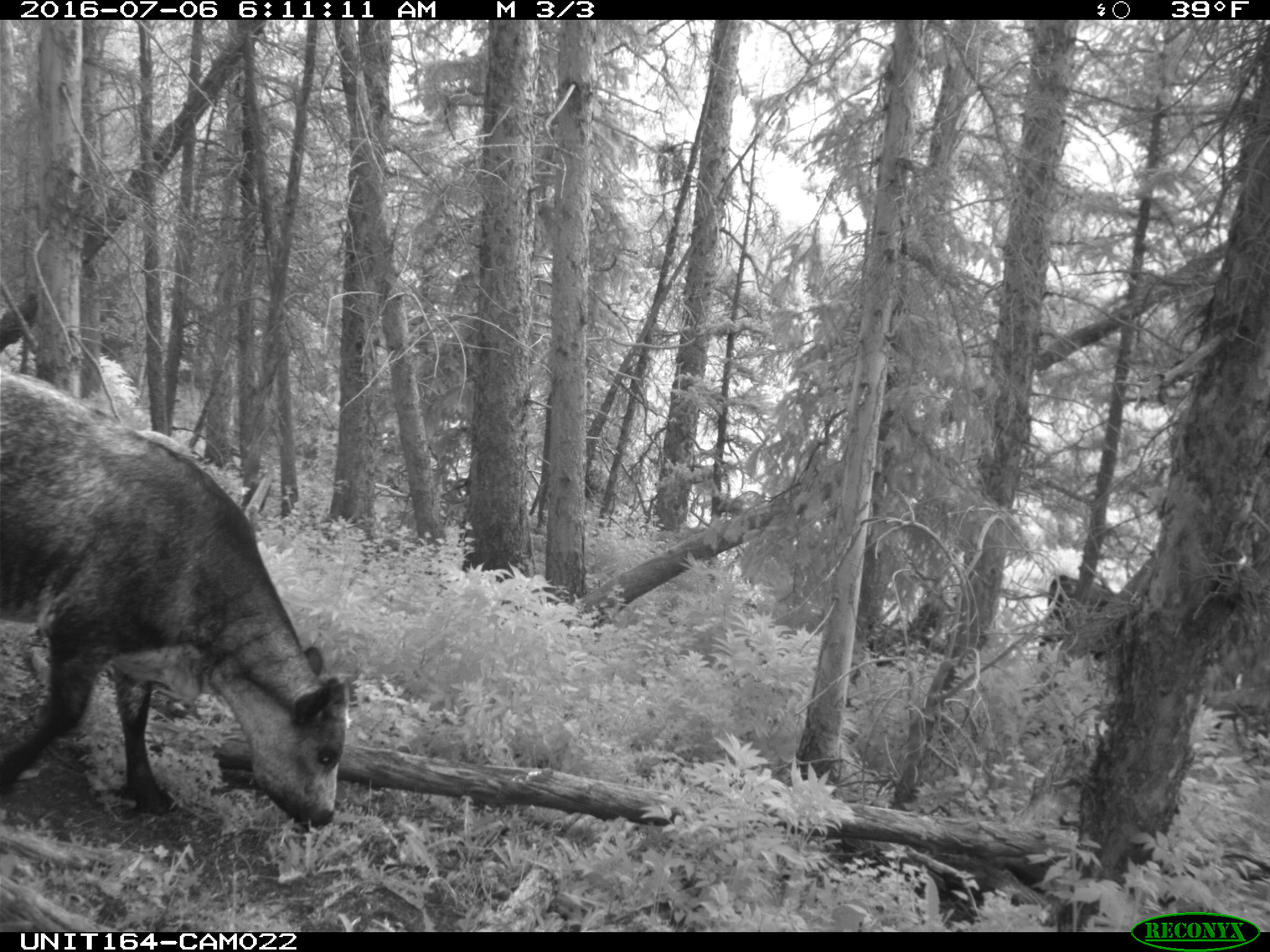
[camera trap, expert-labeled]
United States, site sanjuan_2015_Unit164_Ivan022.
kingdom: Animalia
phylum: Chordata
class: Mammalia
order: Artiodactyla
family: Bovidae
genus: Bos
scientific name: Bos taurus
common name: domestic cow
Bos taurus (domestic cow).